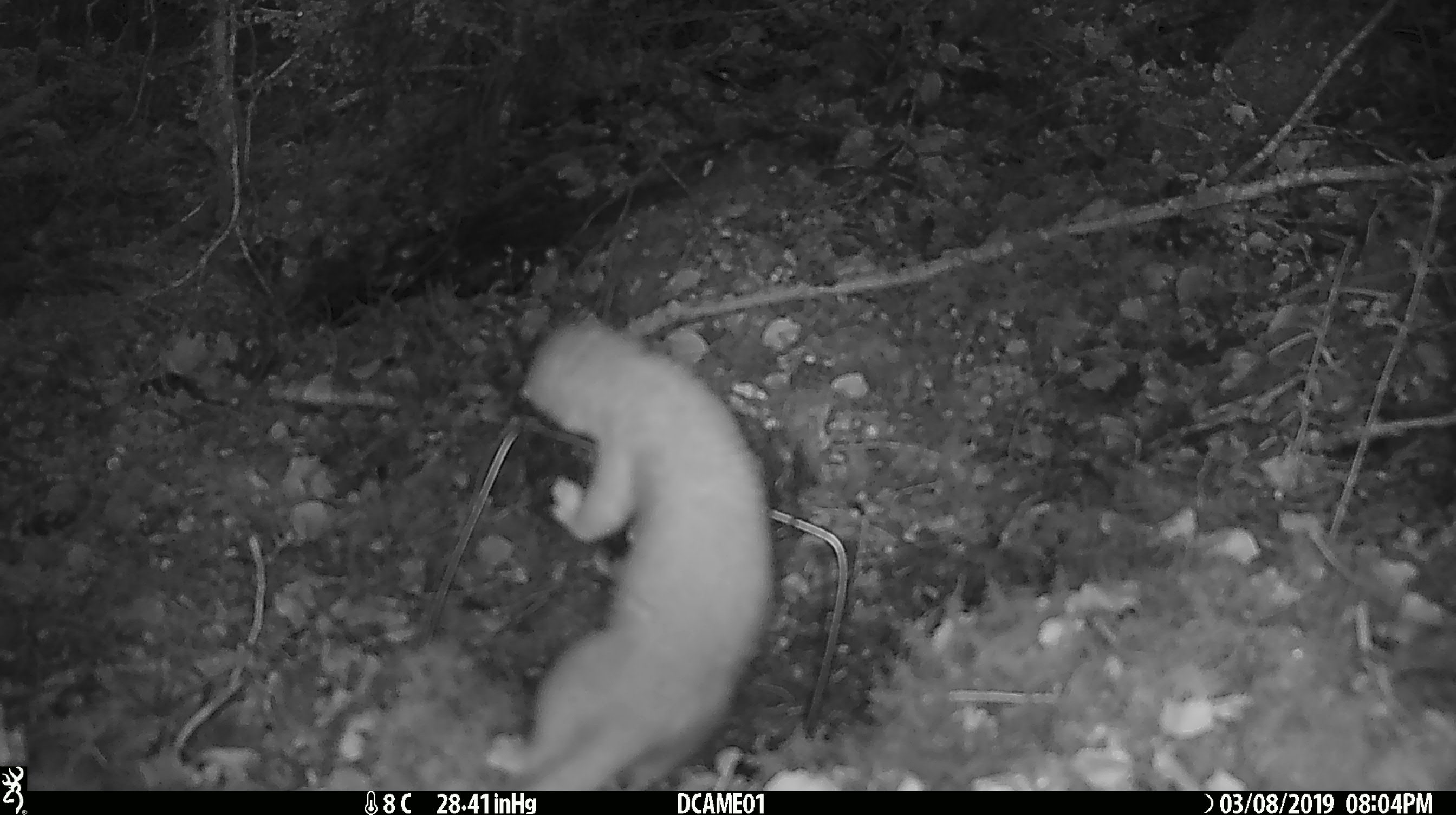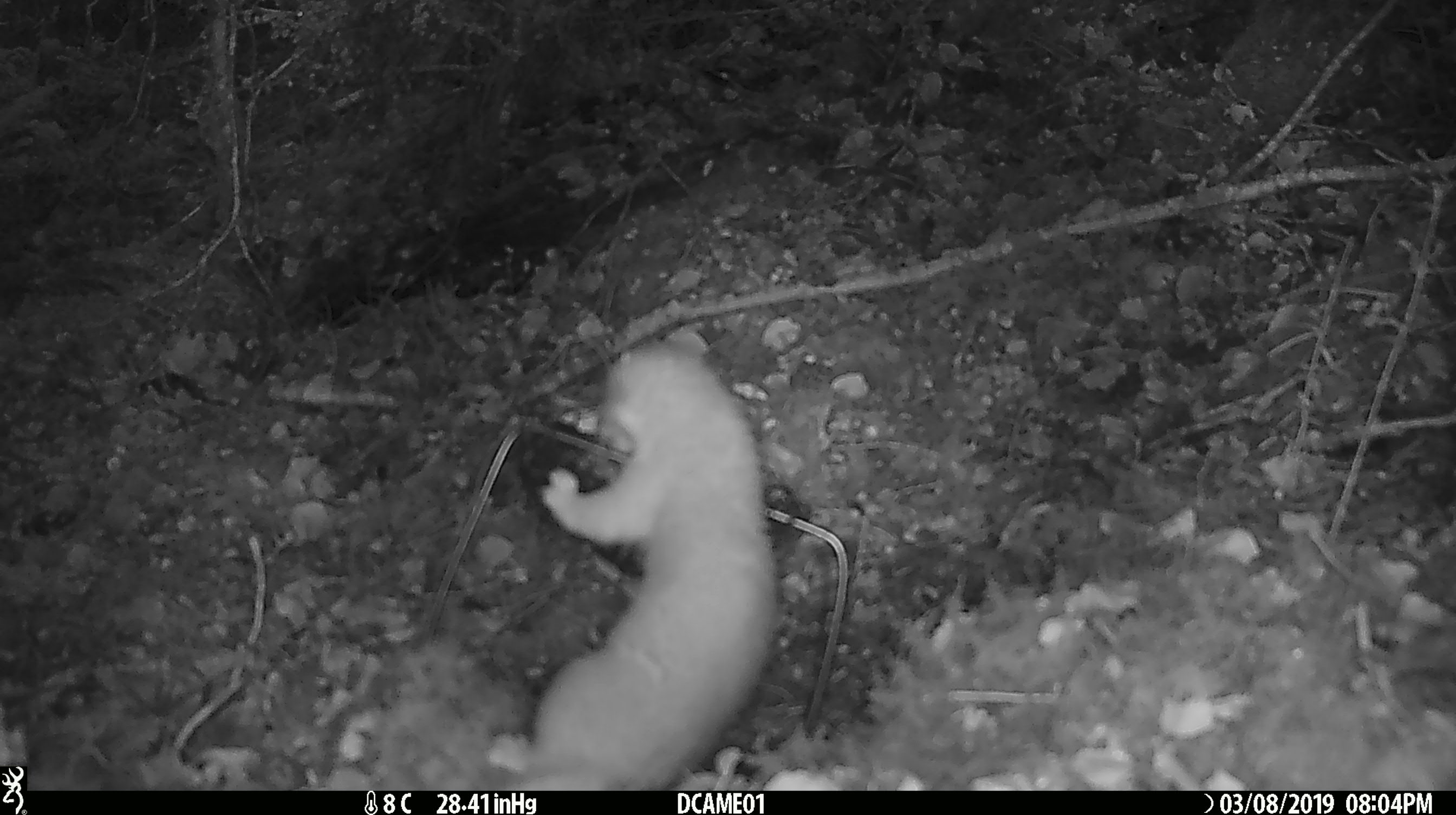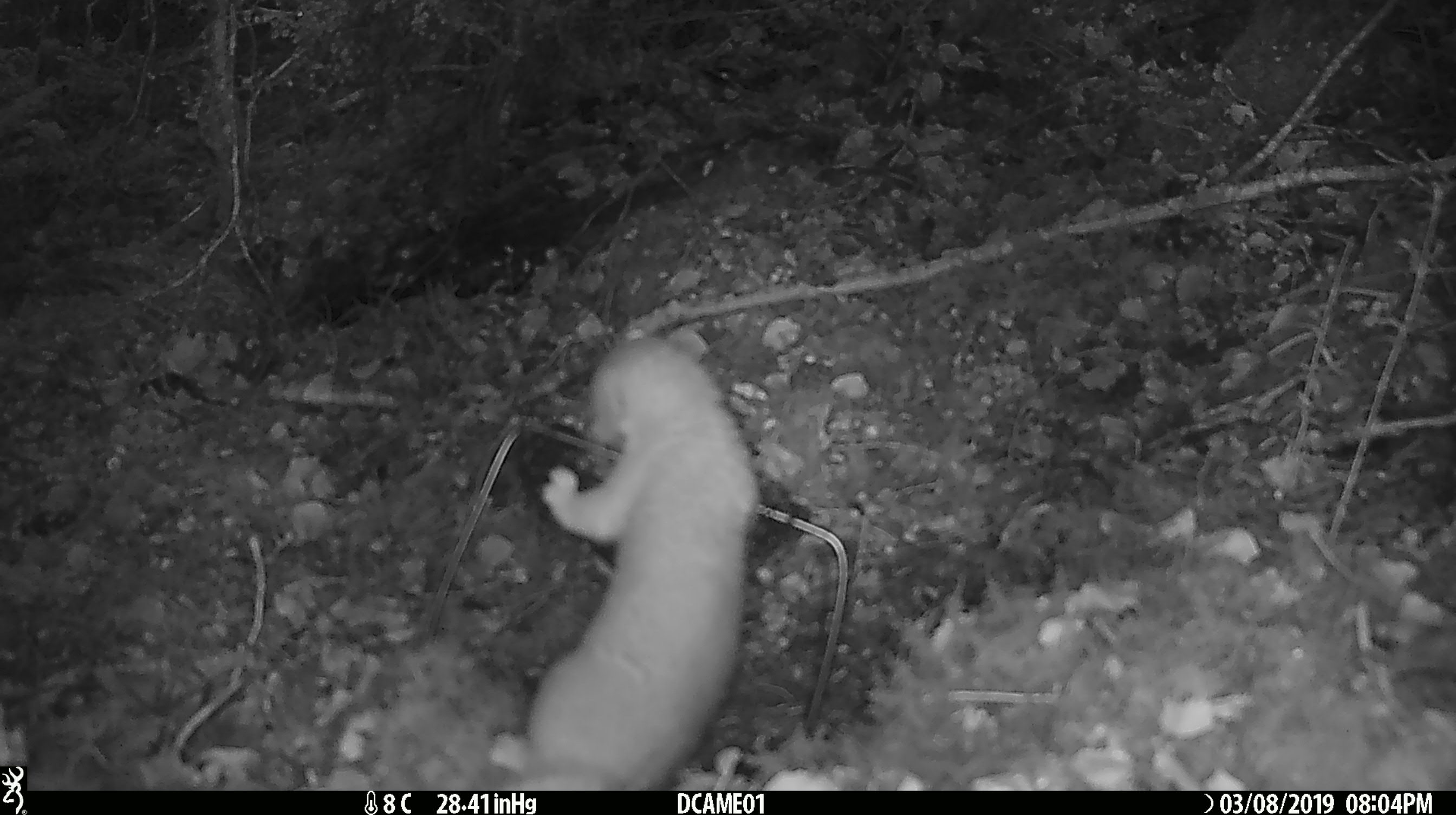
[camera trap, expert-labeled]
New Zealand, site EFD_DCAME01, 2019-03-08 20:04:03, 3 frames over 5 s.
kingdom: Animalia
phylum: Chordata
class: Mammalia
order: Carnivora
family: Mustelidae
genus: Mustela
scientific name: Mustela erminea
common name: stoat